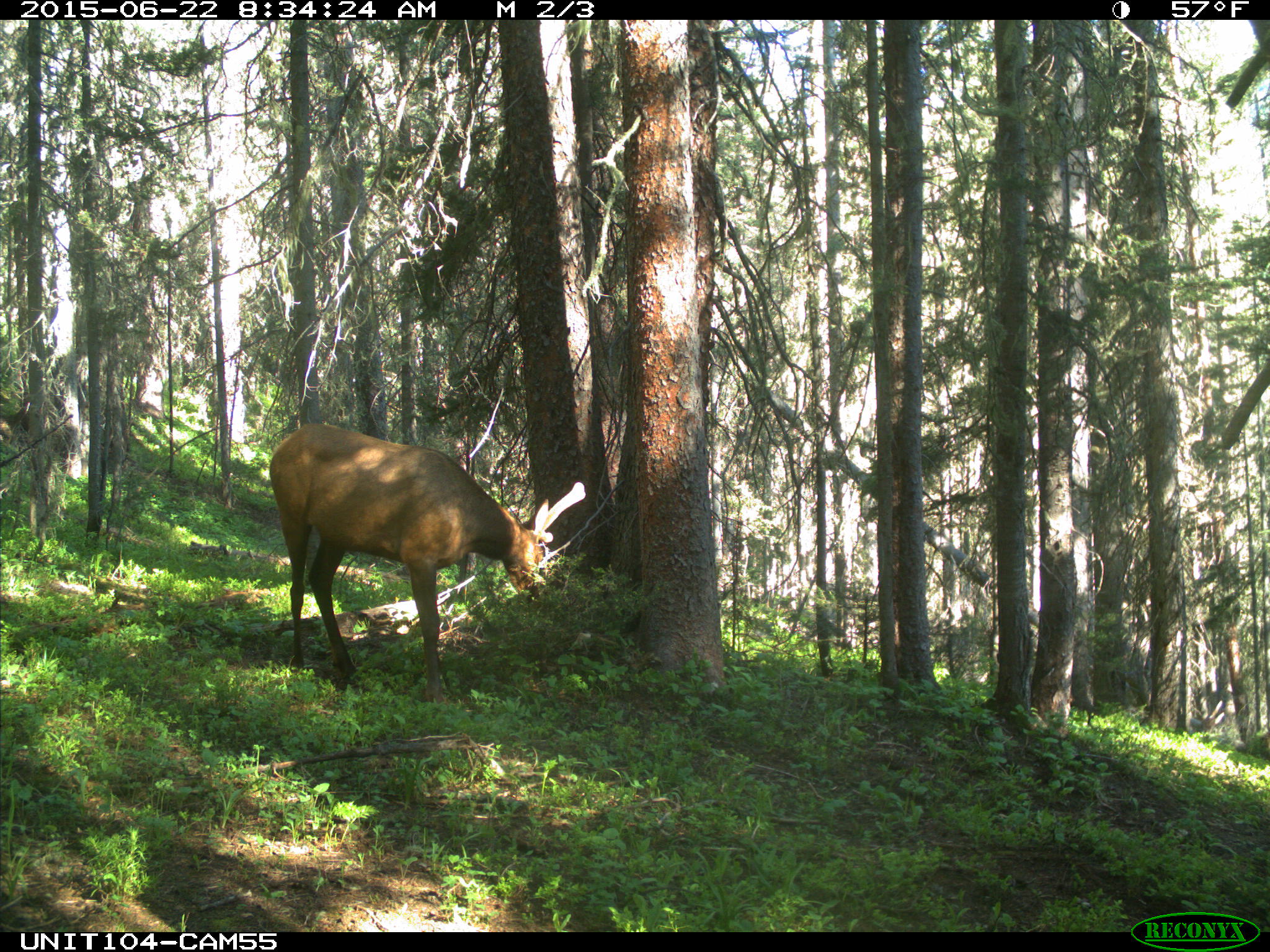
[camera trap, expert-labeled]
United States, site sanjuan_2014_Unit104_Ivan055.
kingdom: Animalia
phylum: Chordata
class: Mammalia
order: Artiodactyla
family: Cervidae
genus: Cervus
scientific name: Cervus elaphus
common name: red deer